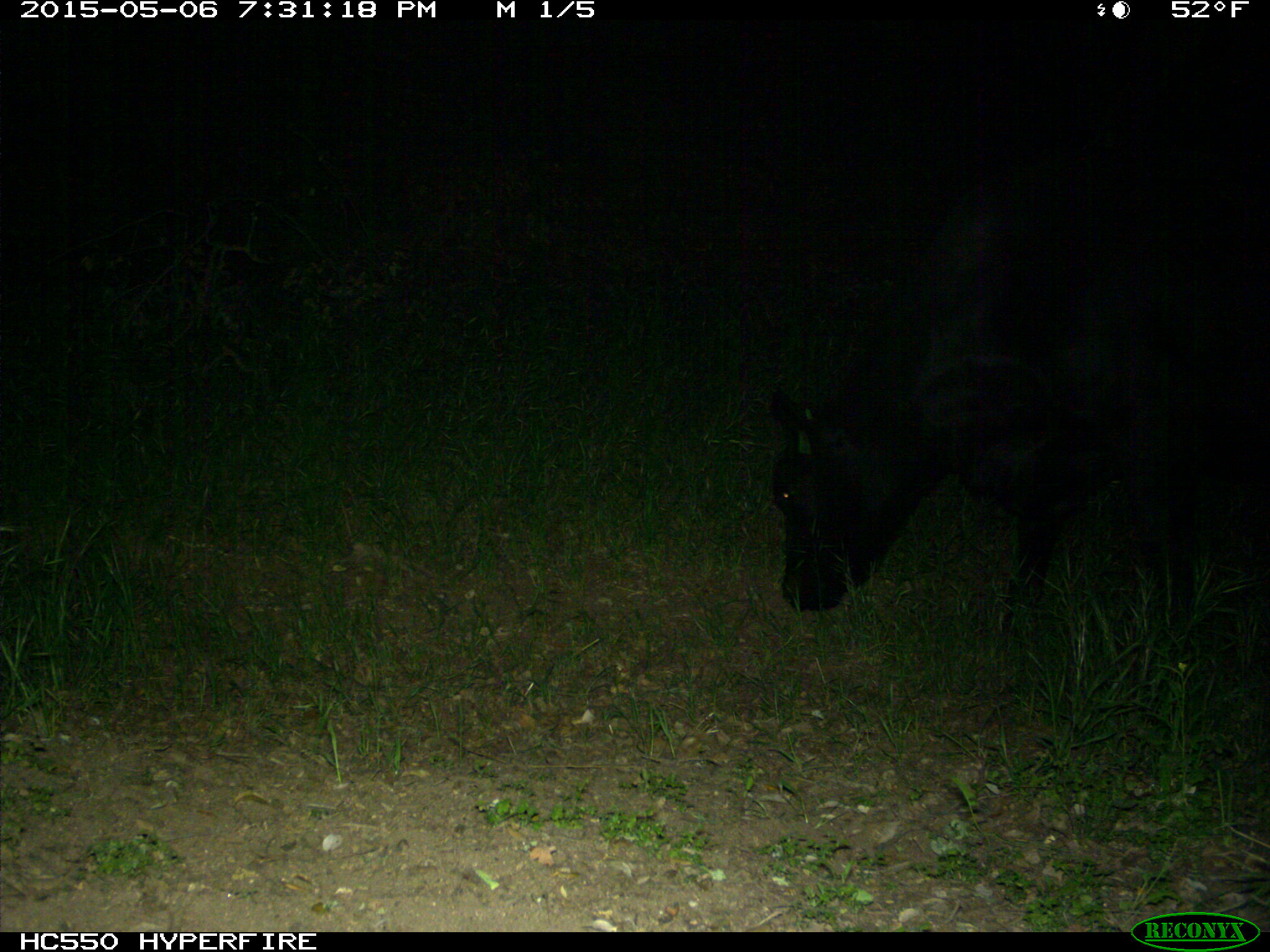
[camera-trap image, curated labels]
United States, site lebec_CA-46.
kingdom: Animalia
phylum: Chordata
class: Mammalia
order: Artiodactyla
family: Bovidae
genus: Bos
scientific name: Bos taurus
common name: domestic cow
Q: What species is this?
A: Bos taurus (domestic cow).